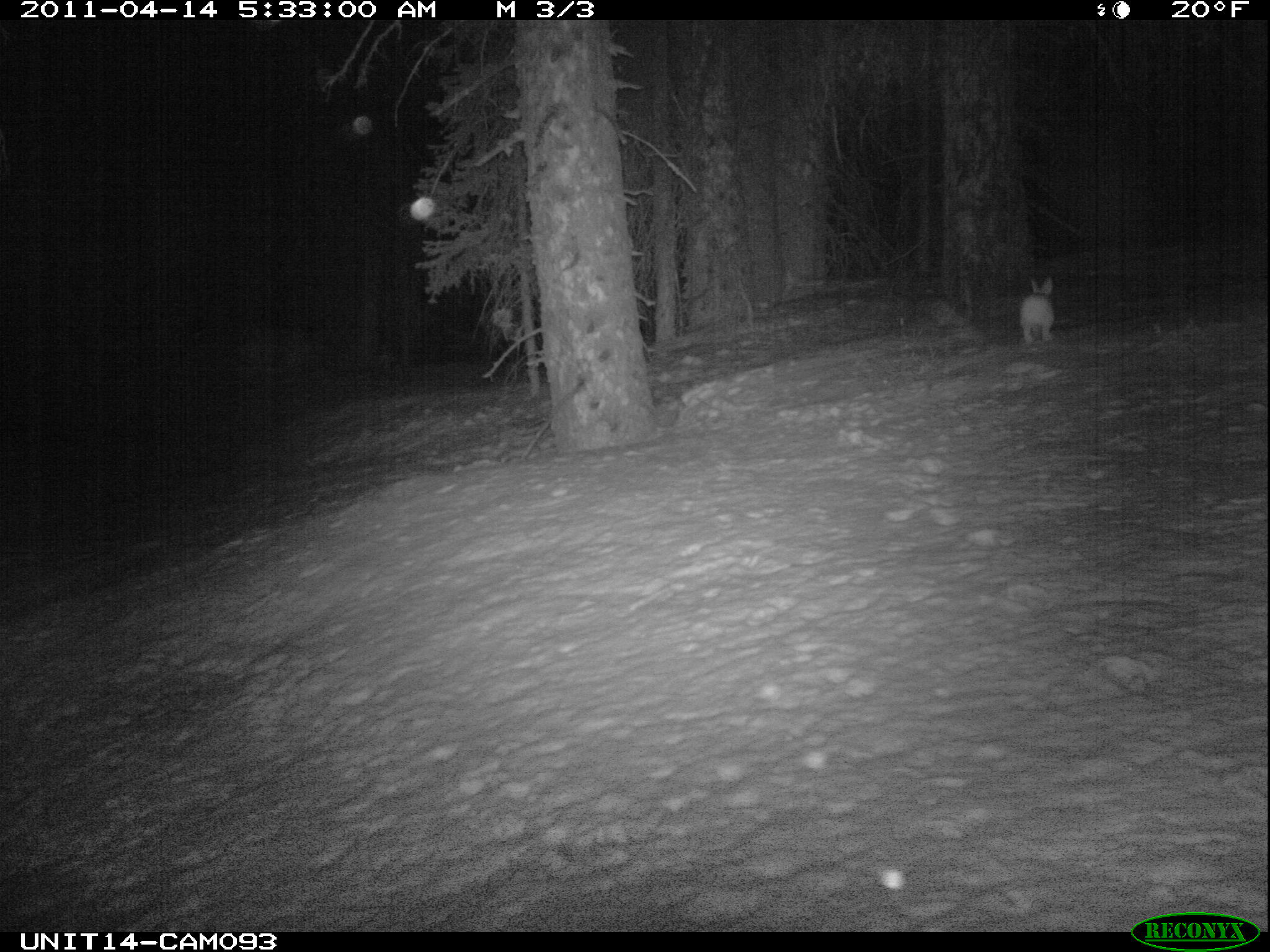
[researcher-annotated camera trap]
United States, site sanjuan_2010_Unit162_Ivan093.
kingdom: Animalia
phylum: Chordata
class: Mammalia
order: Lagomorpha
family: Leporidae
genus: Lepus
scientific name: Lepus americanus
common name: snowshoe hare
Lepus americanus (snowshoe hare).